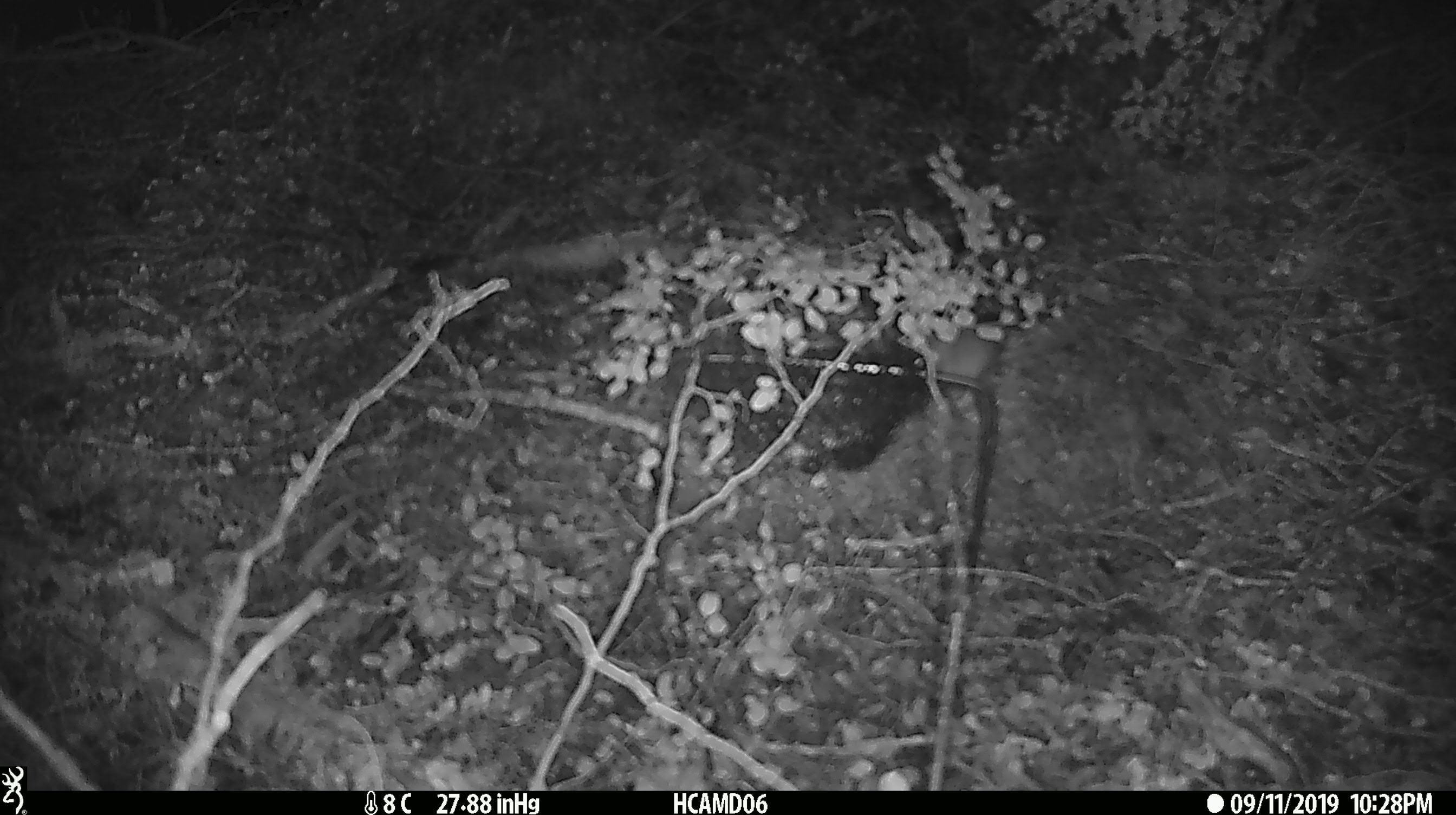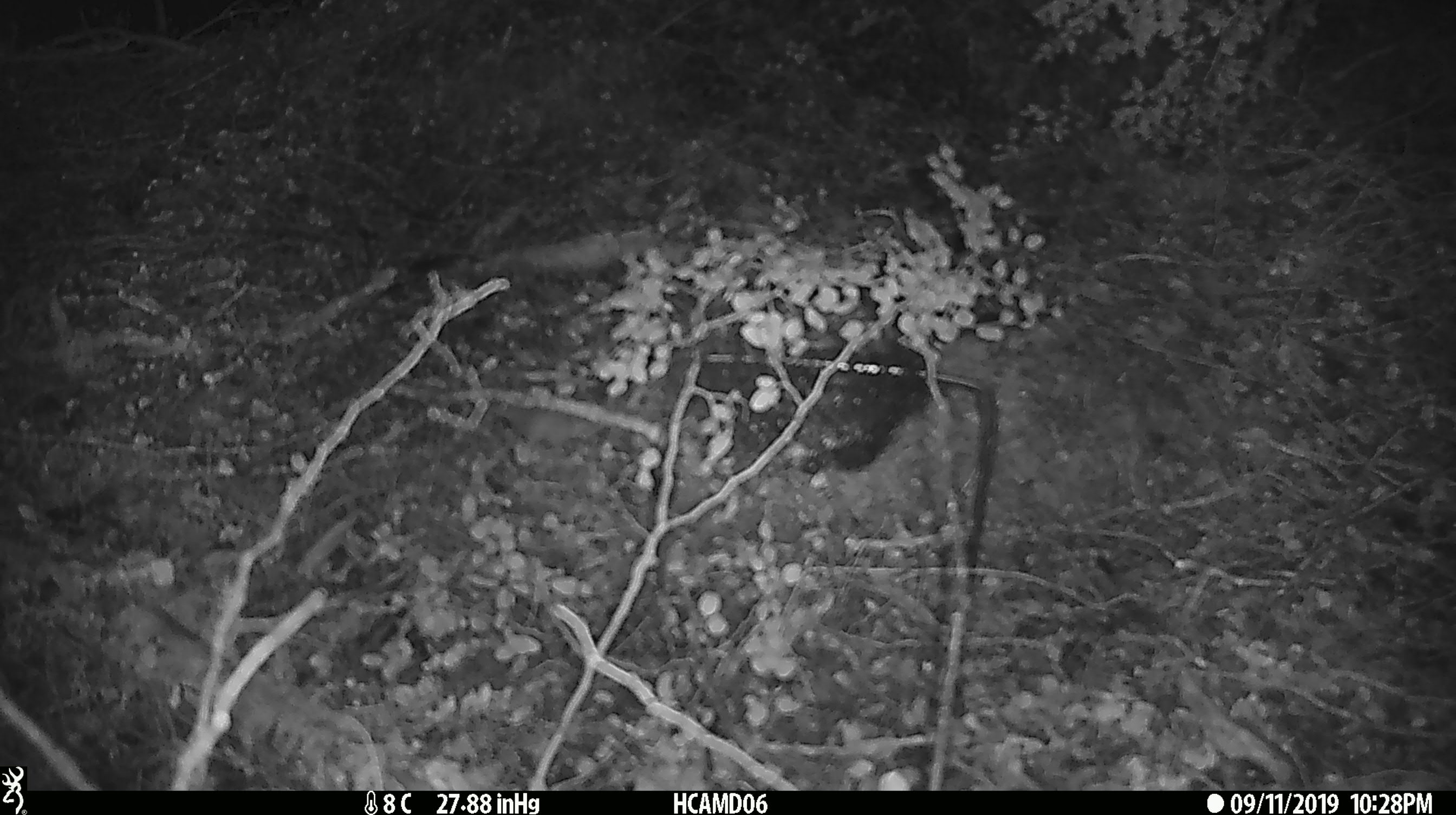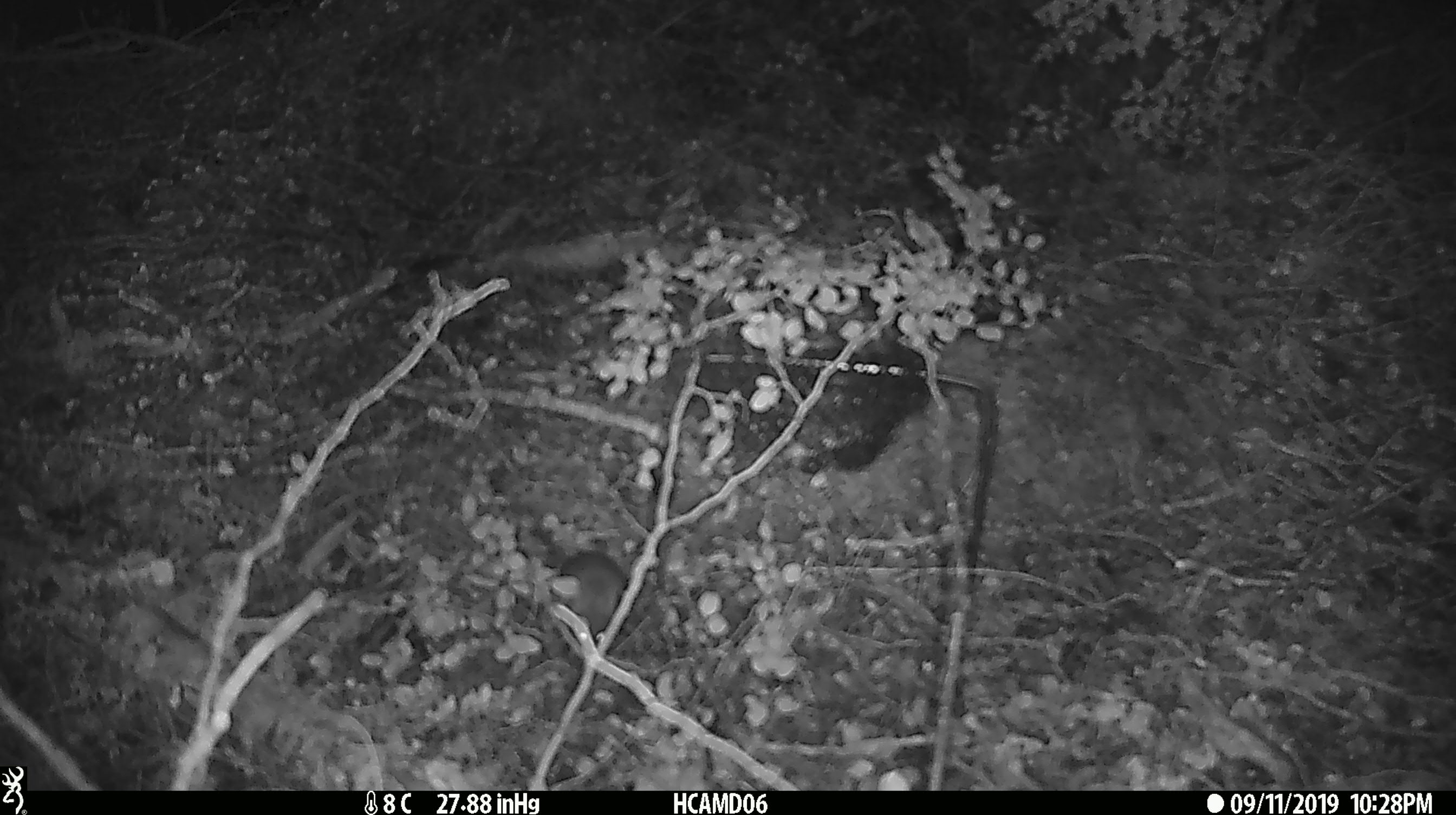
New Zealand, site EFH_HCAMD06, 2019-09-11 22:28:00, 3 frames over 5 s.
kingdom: Animalia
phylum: Chordata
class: Mammalia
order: Rodentia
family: Muridae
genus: Mus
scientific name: Mus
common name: mouse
Mouse (Mus).